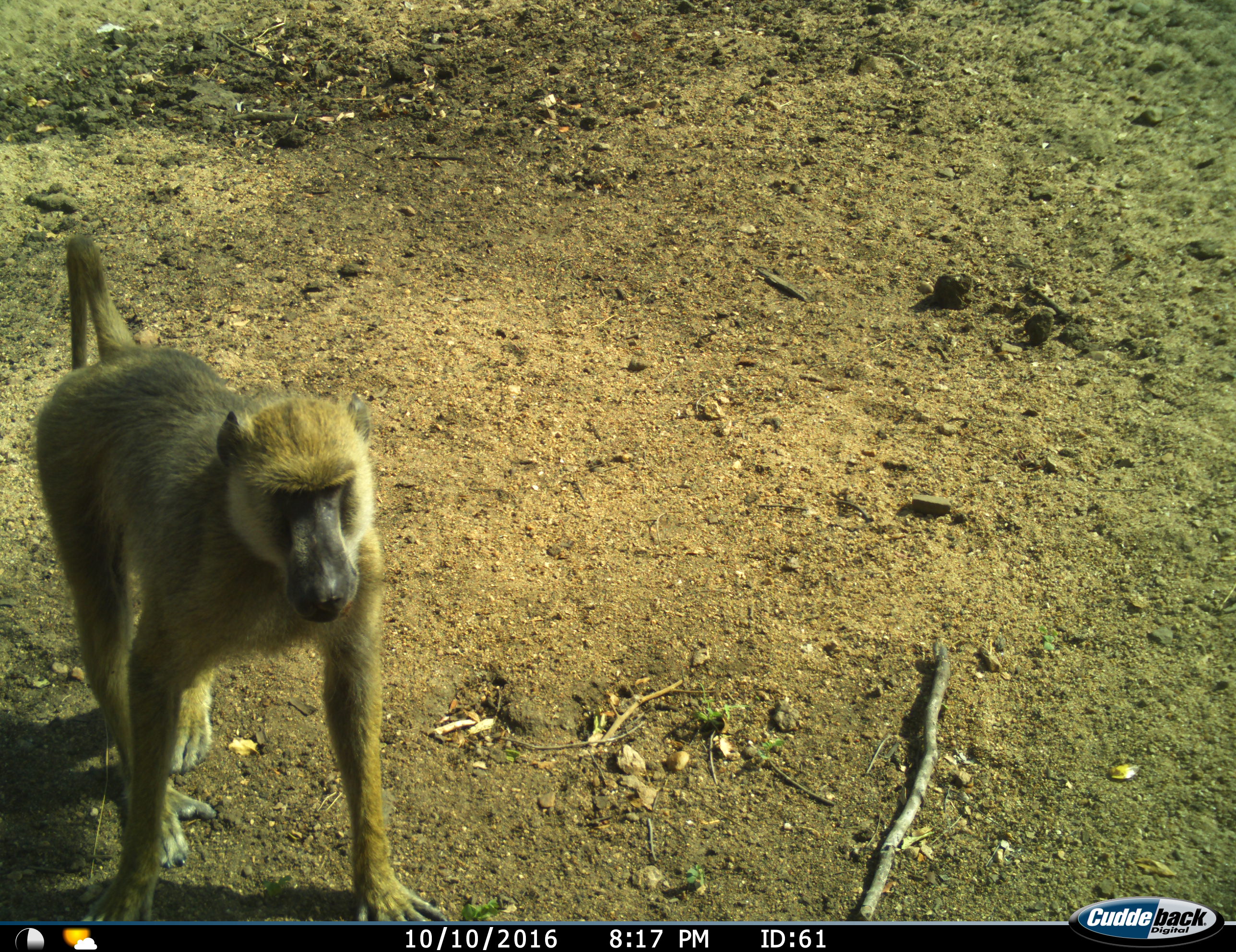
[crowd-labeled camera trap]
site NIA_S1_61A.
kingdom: Animalia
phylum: Chordata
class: Mammalia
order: Primates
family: Cercopithecidae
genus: Papio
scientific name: Papio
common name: baboon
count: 1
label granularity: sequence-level